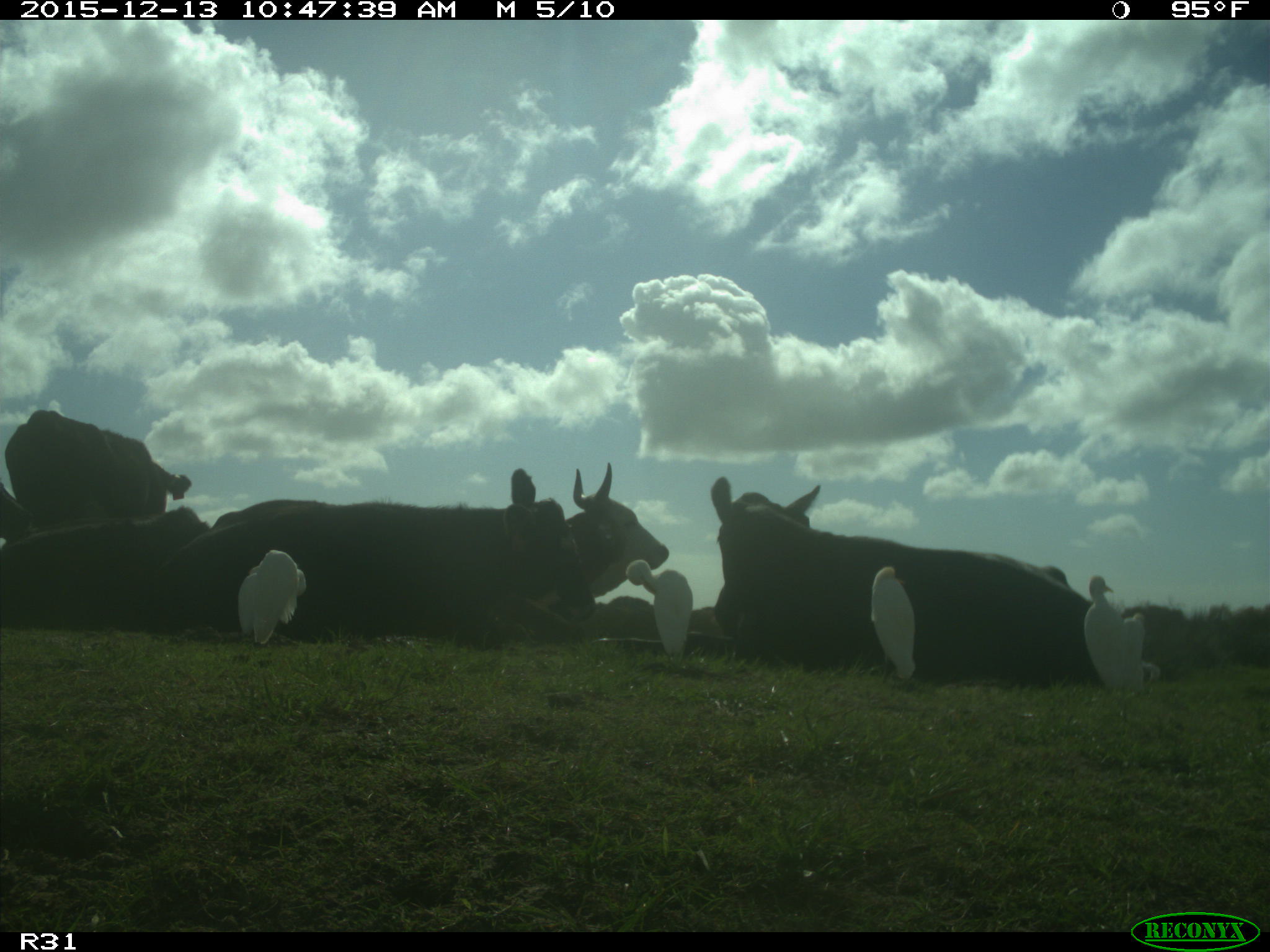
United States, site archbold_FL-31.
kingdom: Animalia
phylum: Chordata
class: Mammalia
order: Artiodactyla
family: Bovidae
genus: Bos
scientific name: Bos taurus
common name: domestic cow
Bos taurus (domestic cow).